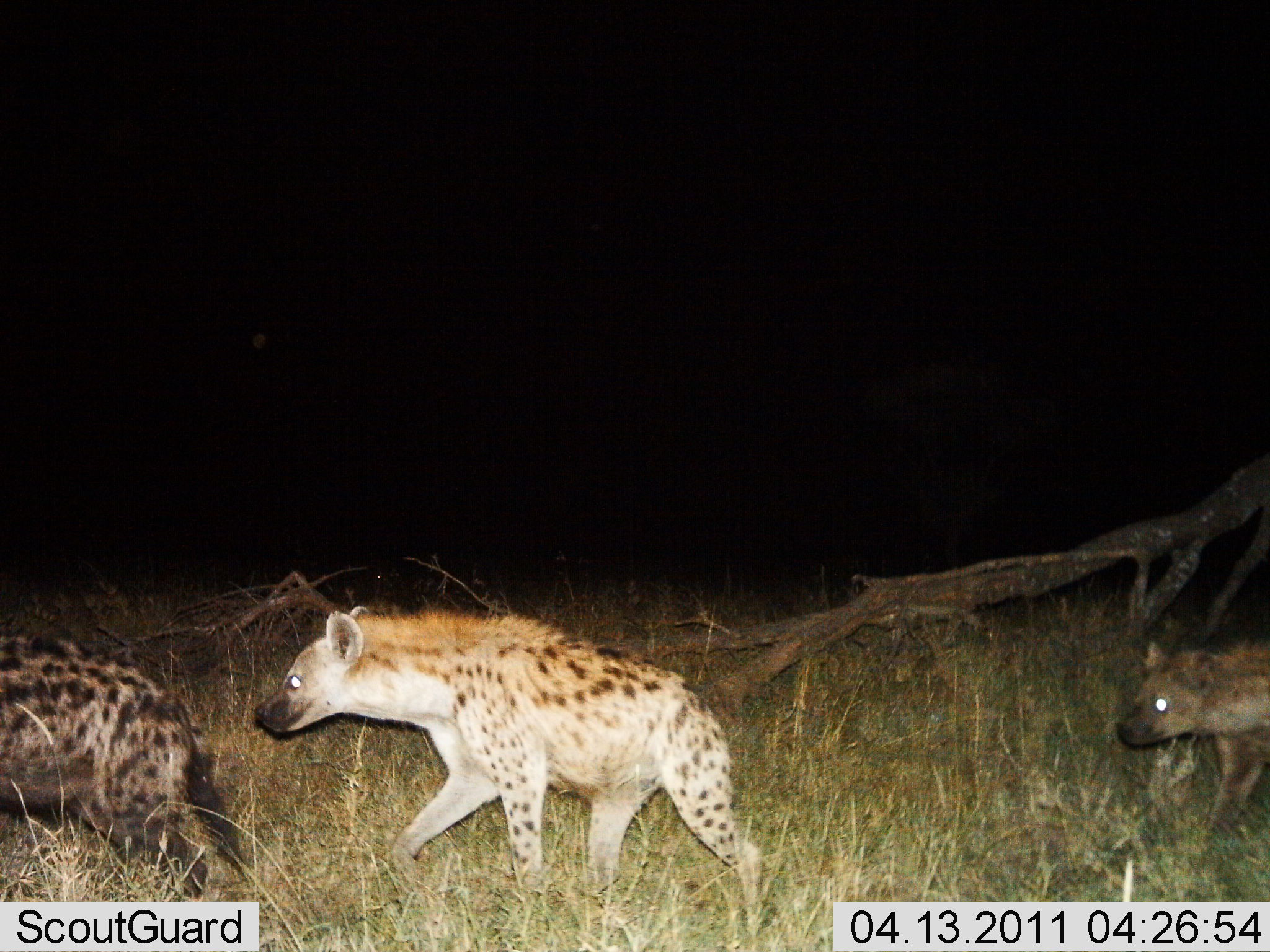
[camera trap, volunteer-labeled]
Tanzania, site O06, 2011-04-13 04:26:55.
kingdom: Animalia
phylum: Chordata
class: Mammalia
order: Carnivora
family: Hyaenidae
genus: Crocuta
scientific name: Crocuta crocuta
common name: spotted hyena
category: hyenaspotted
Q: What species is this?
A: Hyenaspotted (spotted hyena) (Crocuta crocuta).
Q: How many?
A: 3.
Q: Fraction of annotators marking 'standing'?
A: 0%.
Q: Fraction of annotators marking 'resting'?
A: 0%.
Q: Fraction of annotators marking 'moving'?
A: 100%.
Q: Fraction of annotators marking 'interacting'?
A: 0%.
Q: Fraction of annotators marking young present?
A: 10%.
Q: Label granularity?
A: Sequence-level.